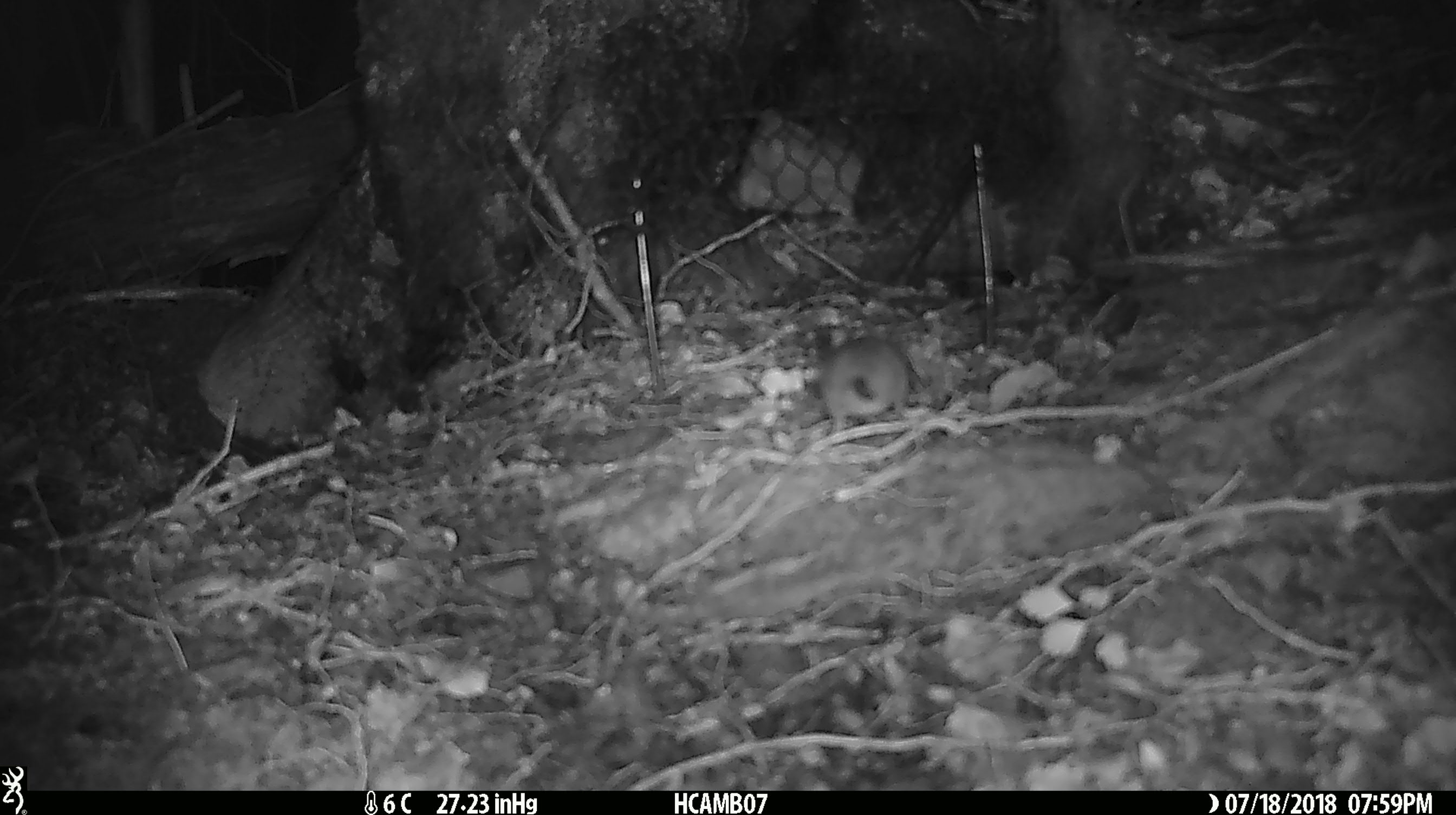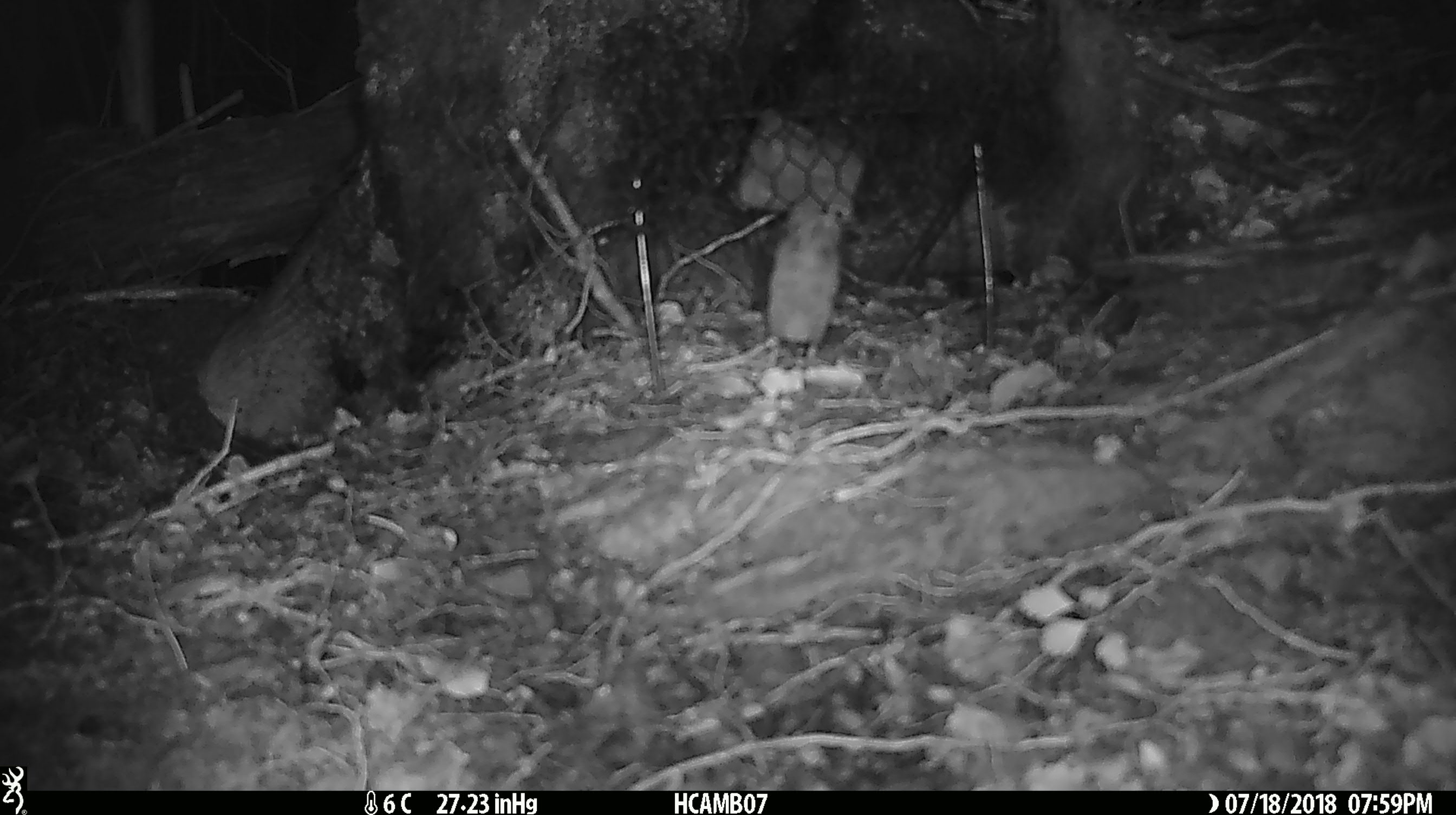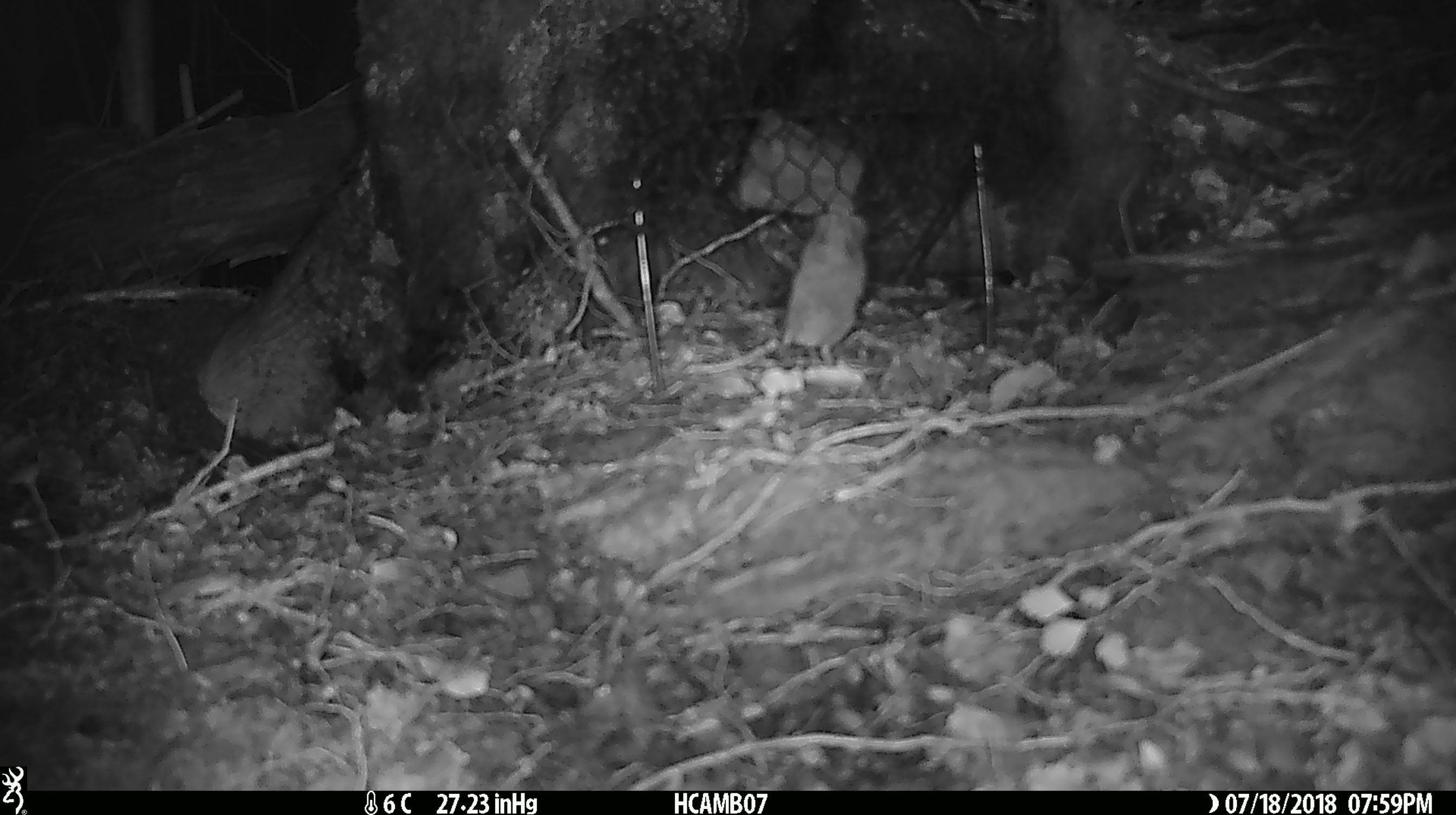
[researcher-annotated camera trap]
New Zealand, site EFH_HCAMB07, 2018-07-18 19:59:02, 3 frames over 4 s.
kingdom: Animalia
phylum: Chordata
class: Mammalia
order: Rodentia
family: Muridae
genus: Mus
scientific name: Mus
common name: mouse